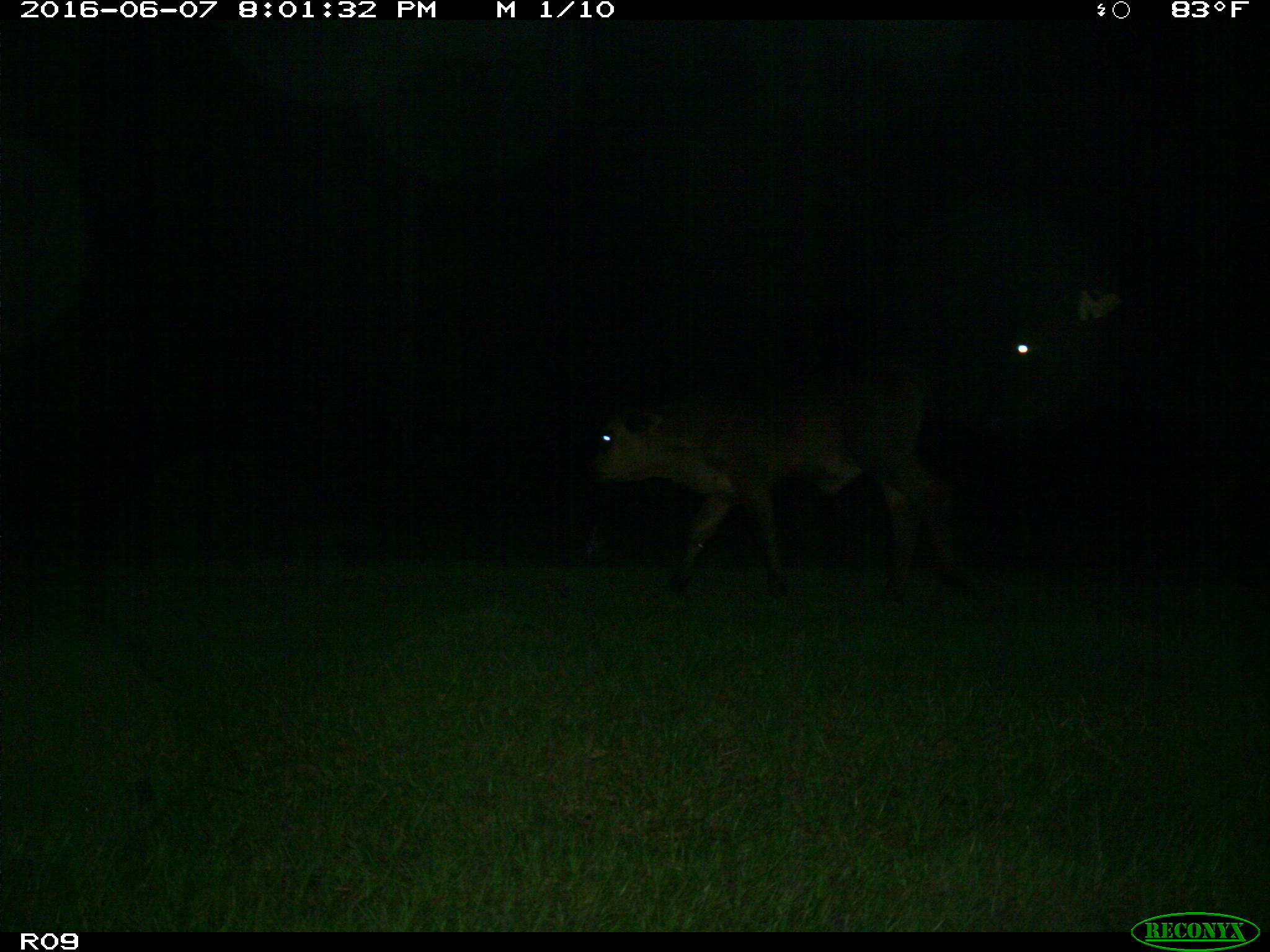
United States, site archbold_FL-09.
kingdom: Animalia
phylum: Chordata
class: Mammalia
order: Artiodactyla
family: Bovidae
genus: Bos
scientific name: Bos taurus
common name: domestic cow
Bos taurus (domestic cow).